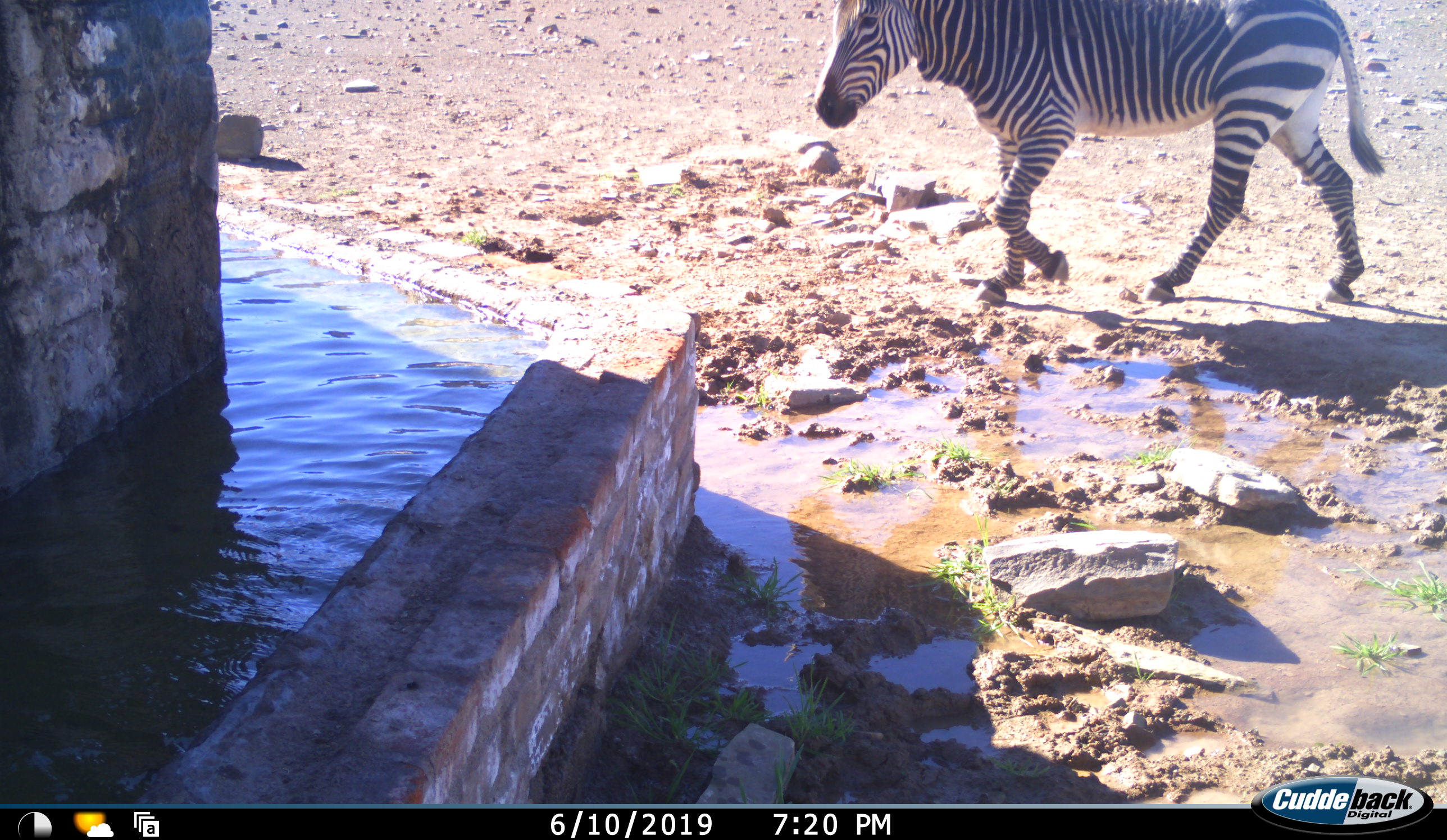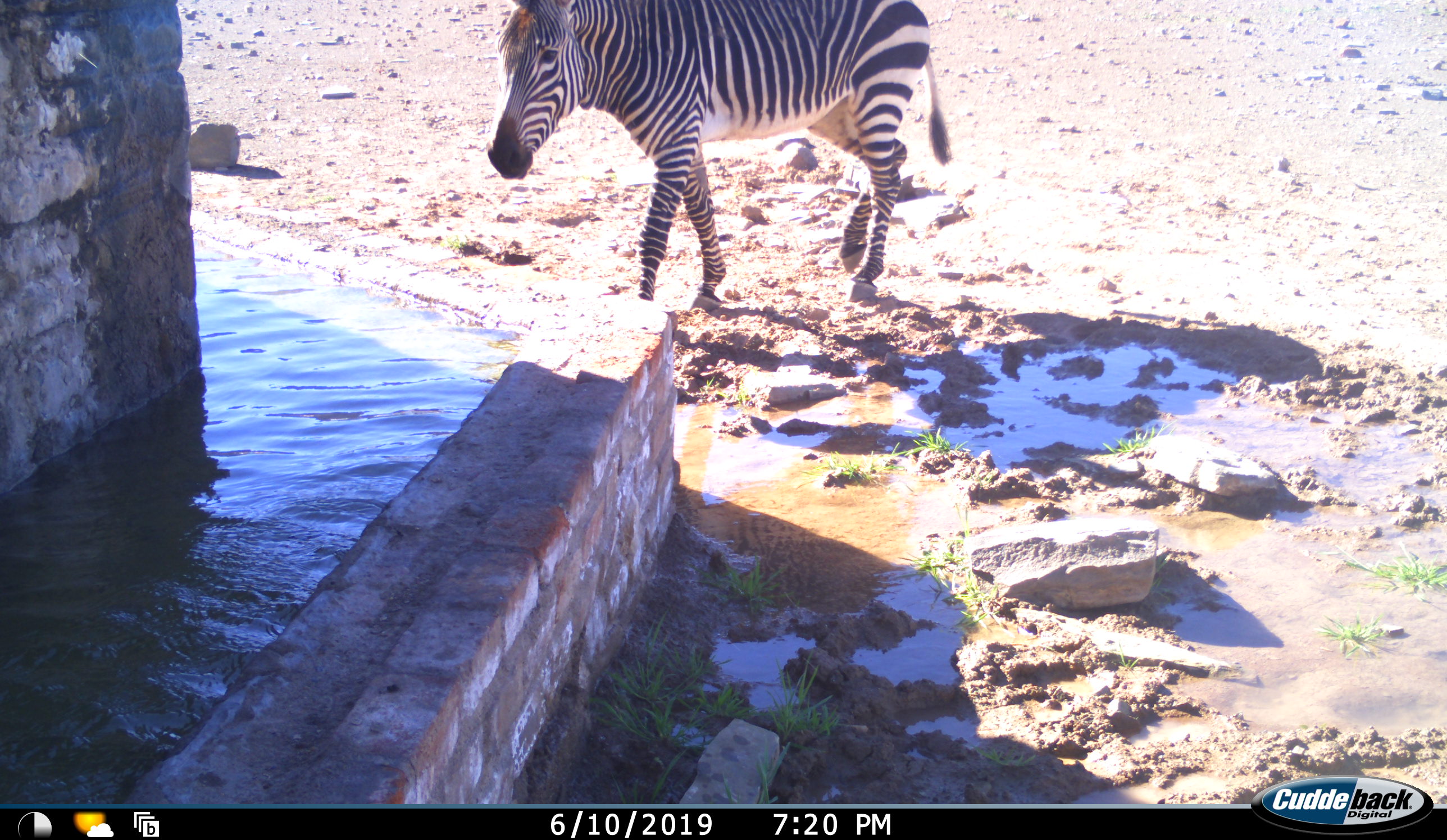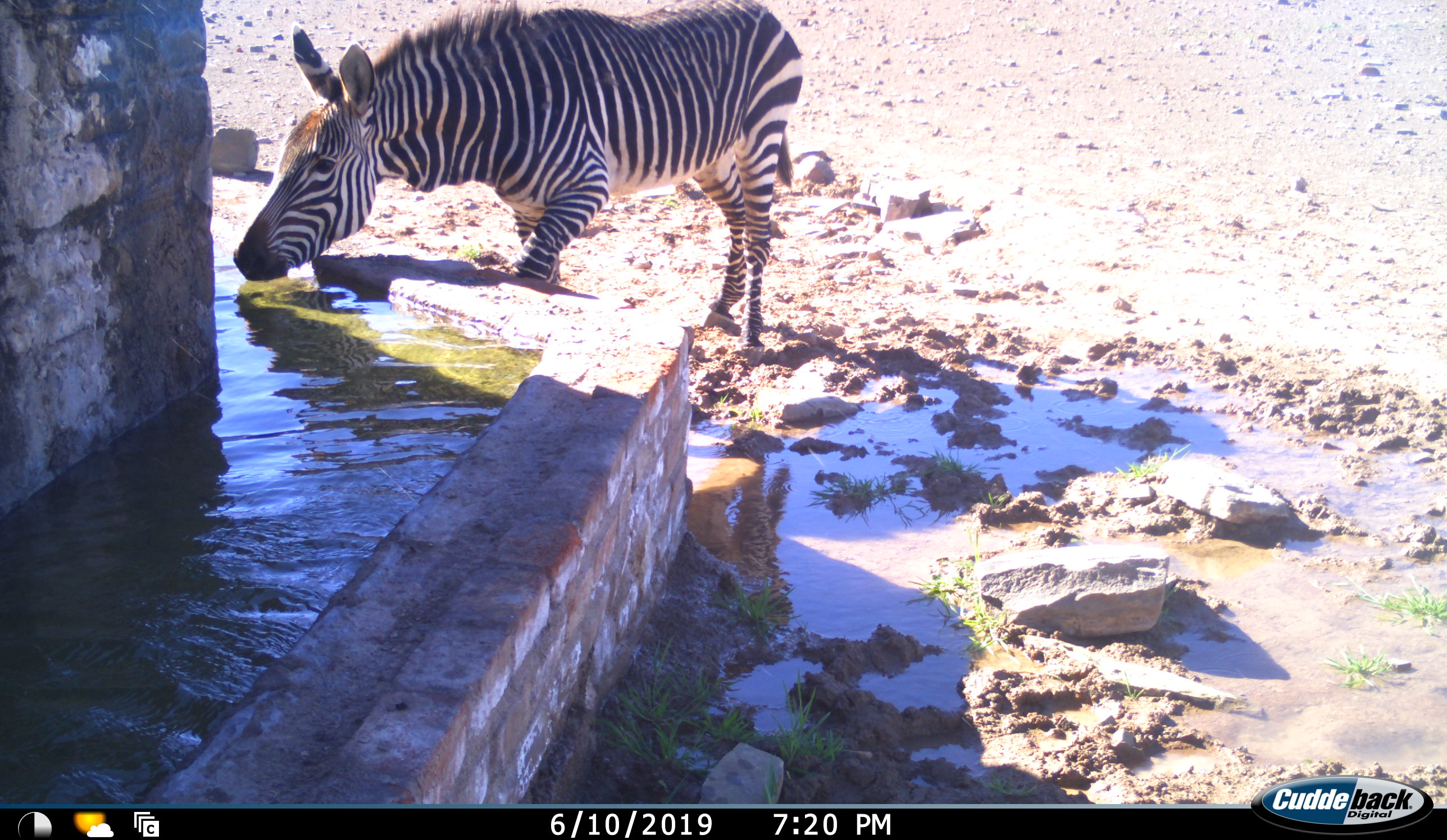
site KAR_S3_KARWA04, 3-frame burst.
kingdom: Animalia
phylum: Chordata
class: Mammalia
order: Perissodactyla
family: Equidae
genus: Equus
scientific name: Equus zebra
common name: mountain zebra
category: zebramountain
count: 1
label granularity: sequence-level